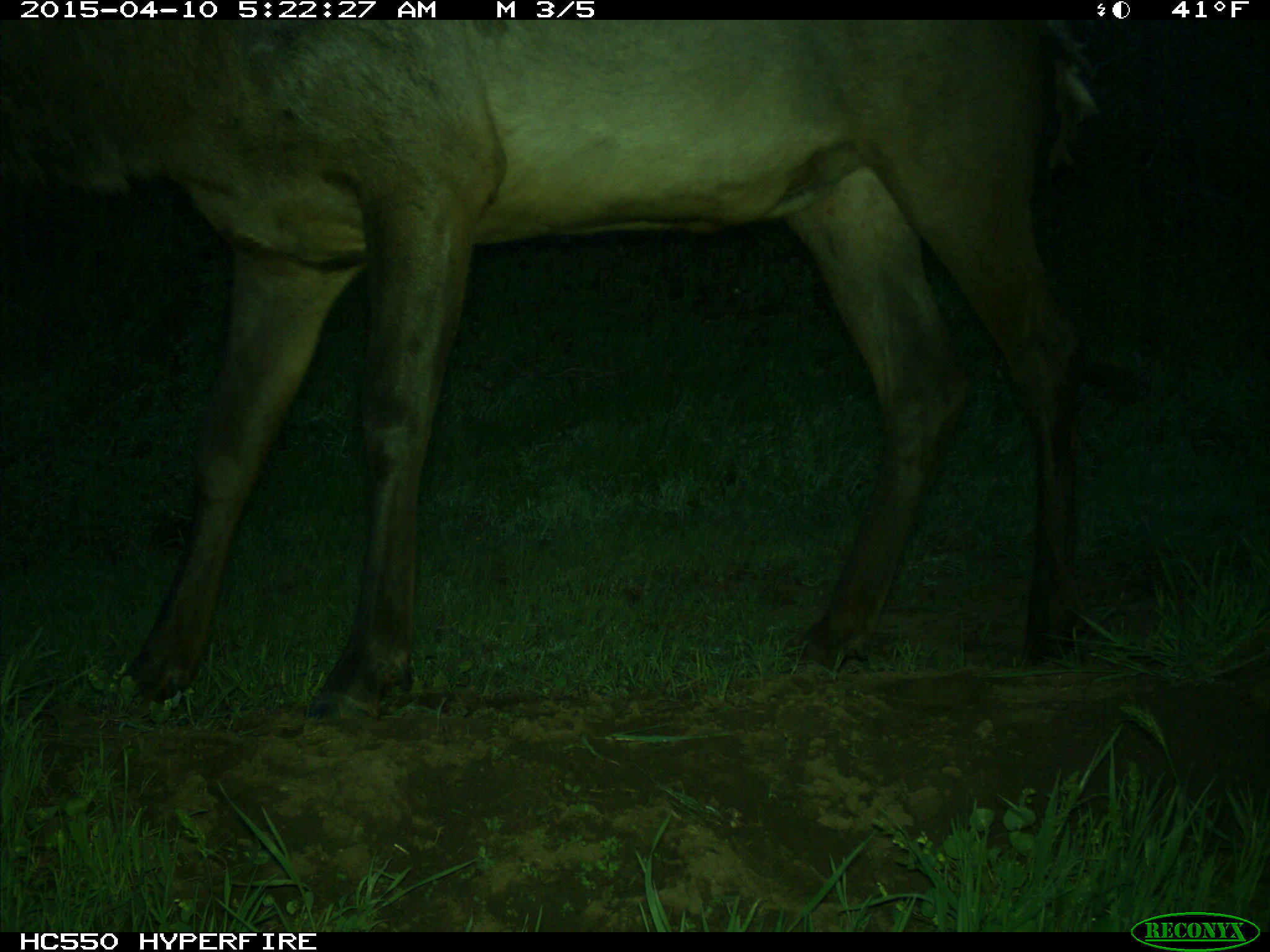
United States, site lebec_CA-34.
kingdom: Animalia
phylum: Chordata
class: Mammalia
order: Artiodactyla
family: Cervidae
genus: Cervus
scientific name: Cervus canadensis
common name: elk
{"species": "Cervus canadensis (elk)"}